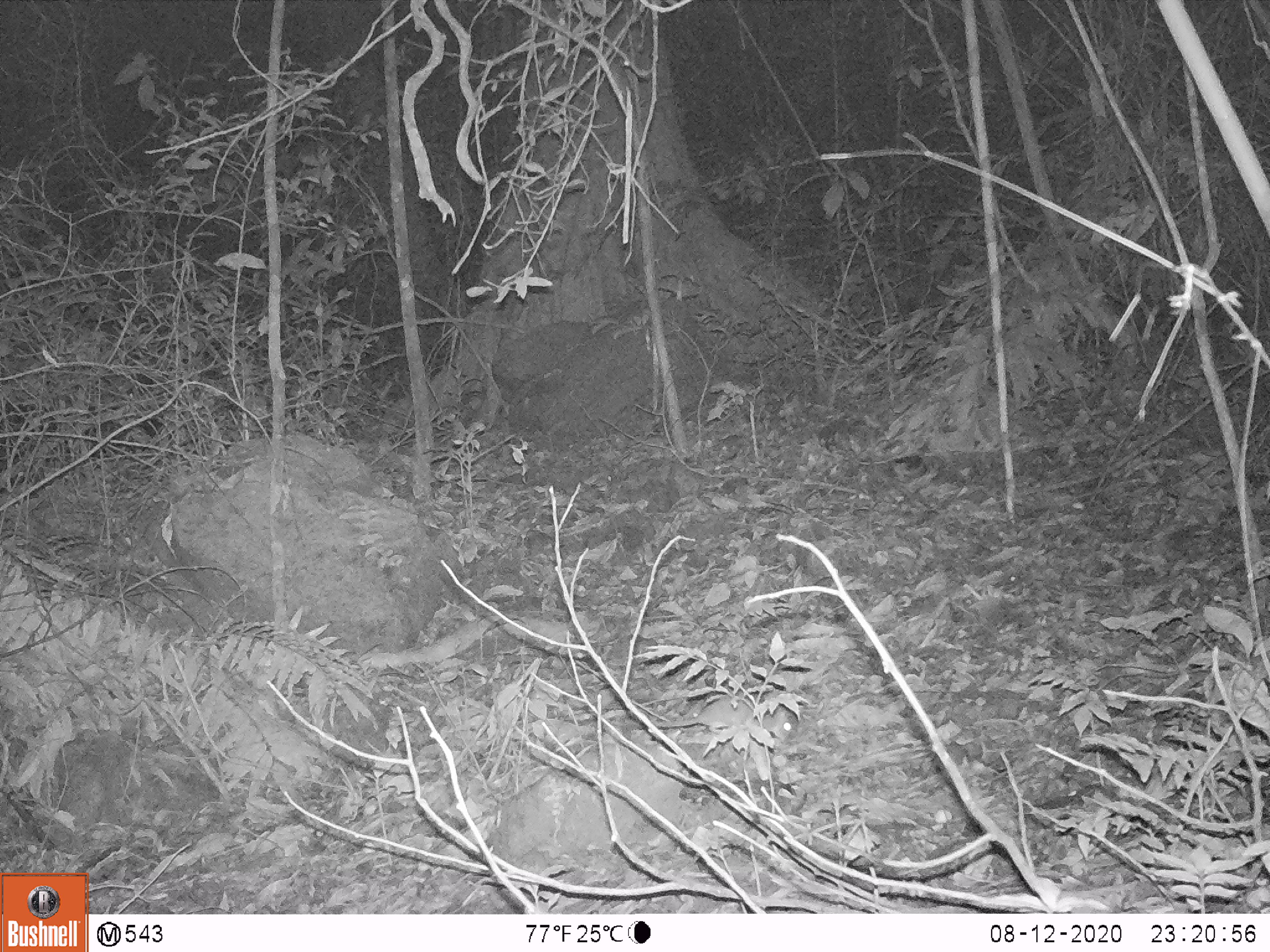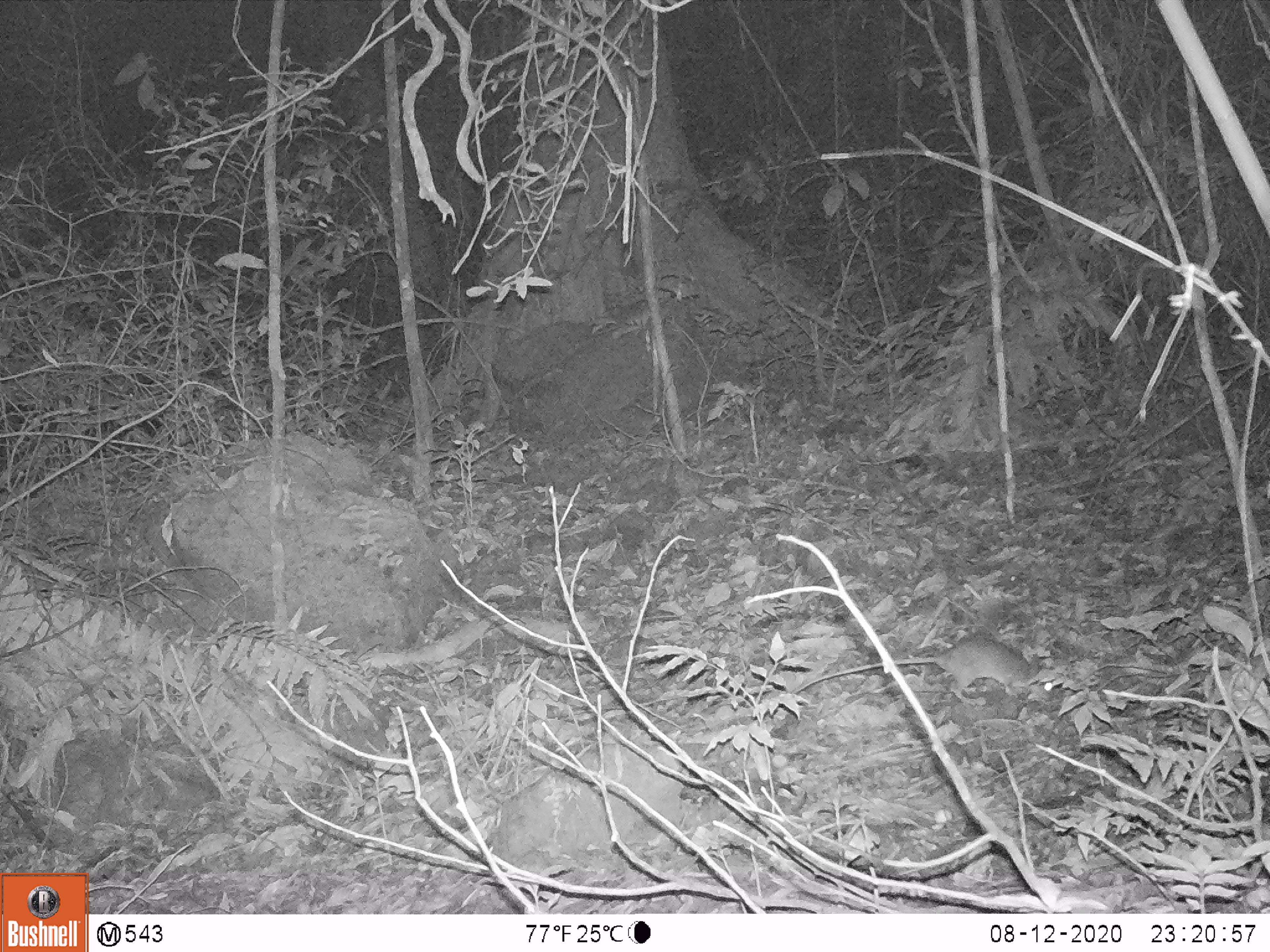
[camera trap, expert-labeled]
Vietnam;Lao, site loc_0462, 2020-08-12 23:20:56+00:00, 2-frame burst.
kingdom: Animalia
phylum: Chordata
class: Mammalia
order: Rodentia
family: Muridae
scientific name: Muridae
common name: old-world mice and rats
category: unidentified murid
Unidentified murid (old-world mice and rats) (Muridae). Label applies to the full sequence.